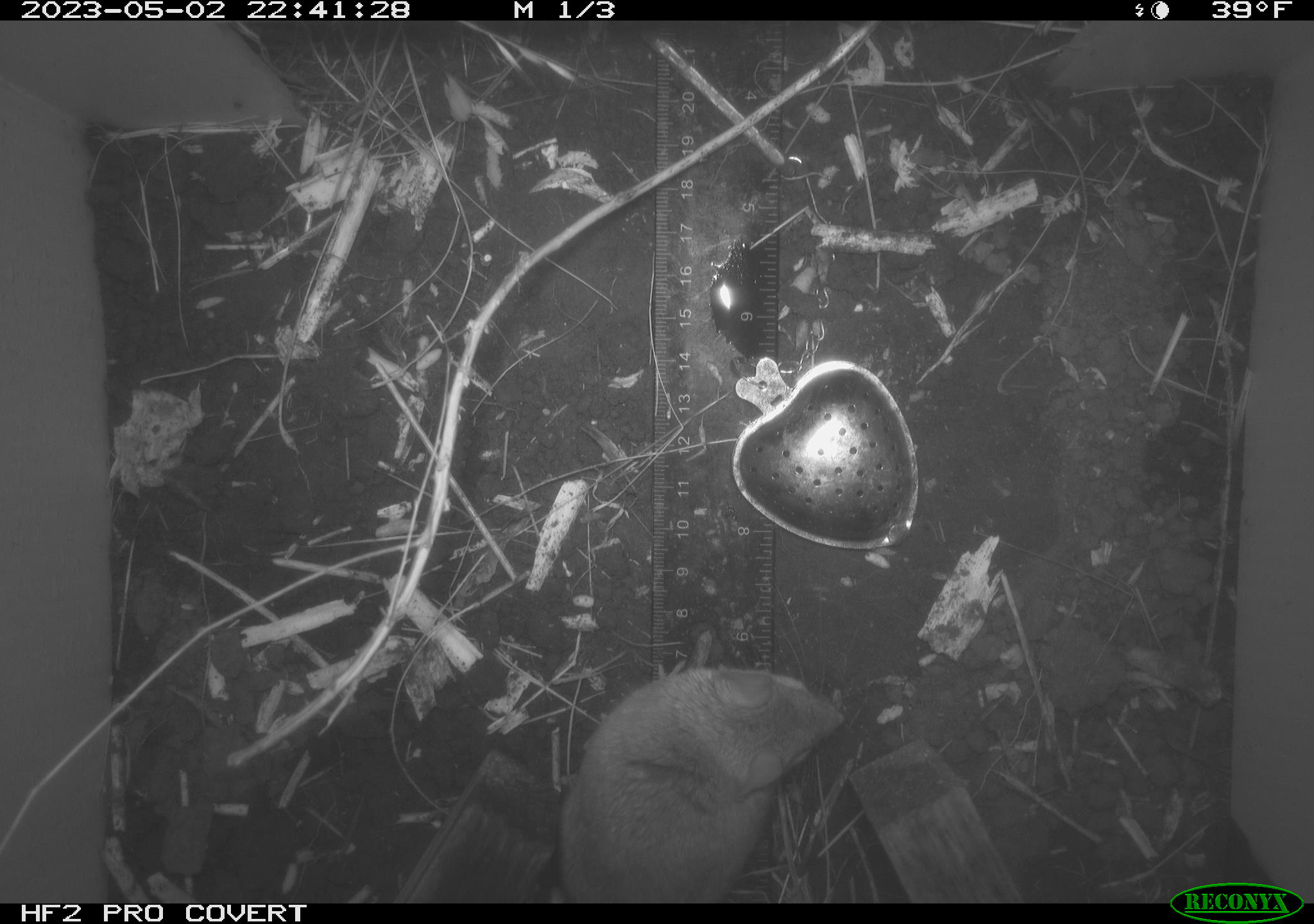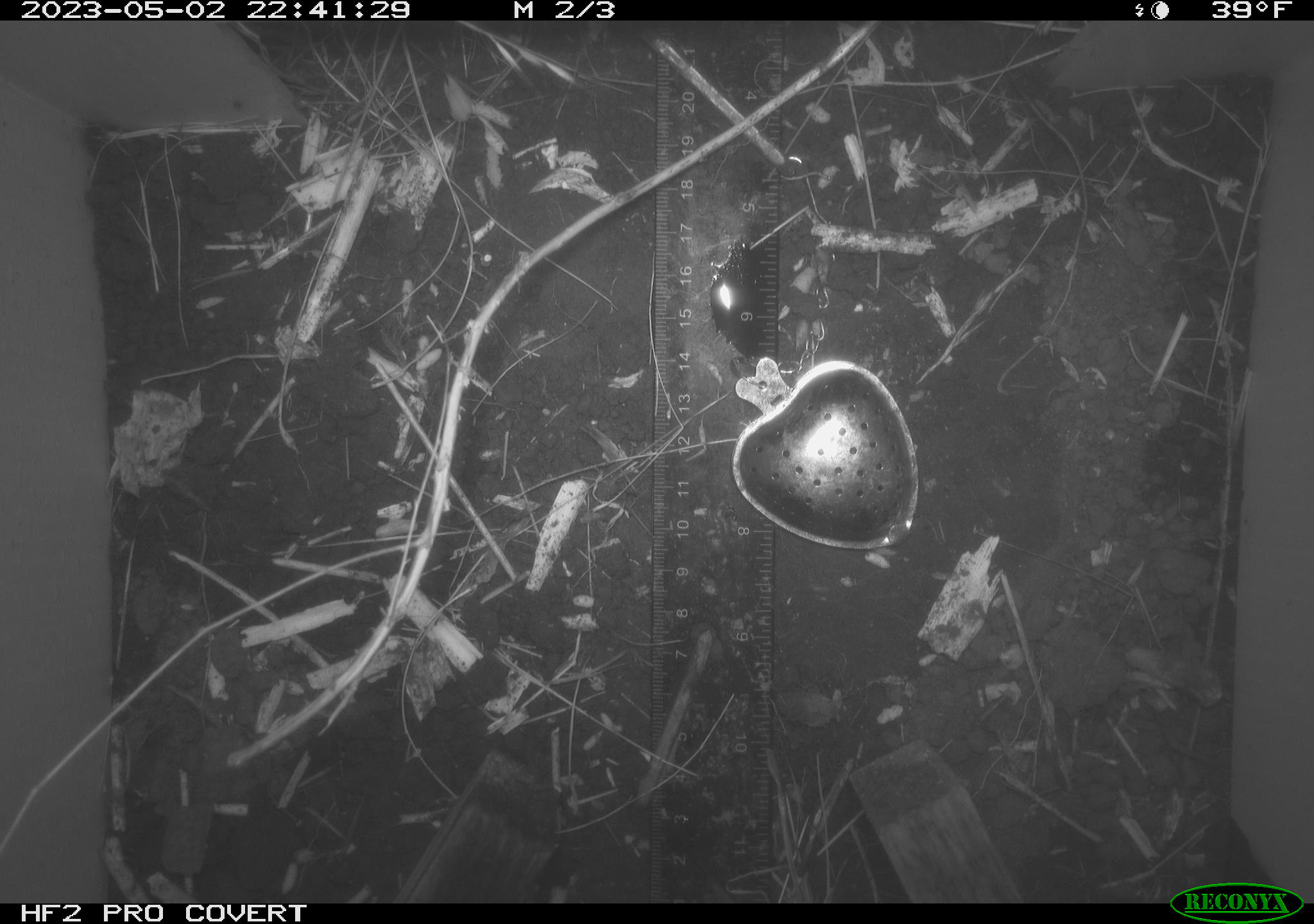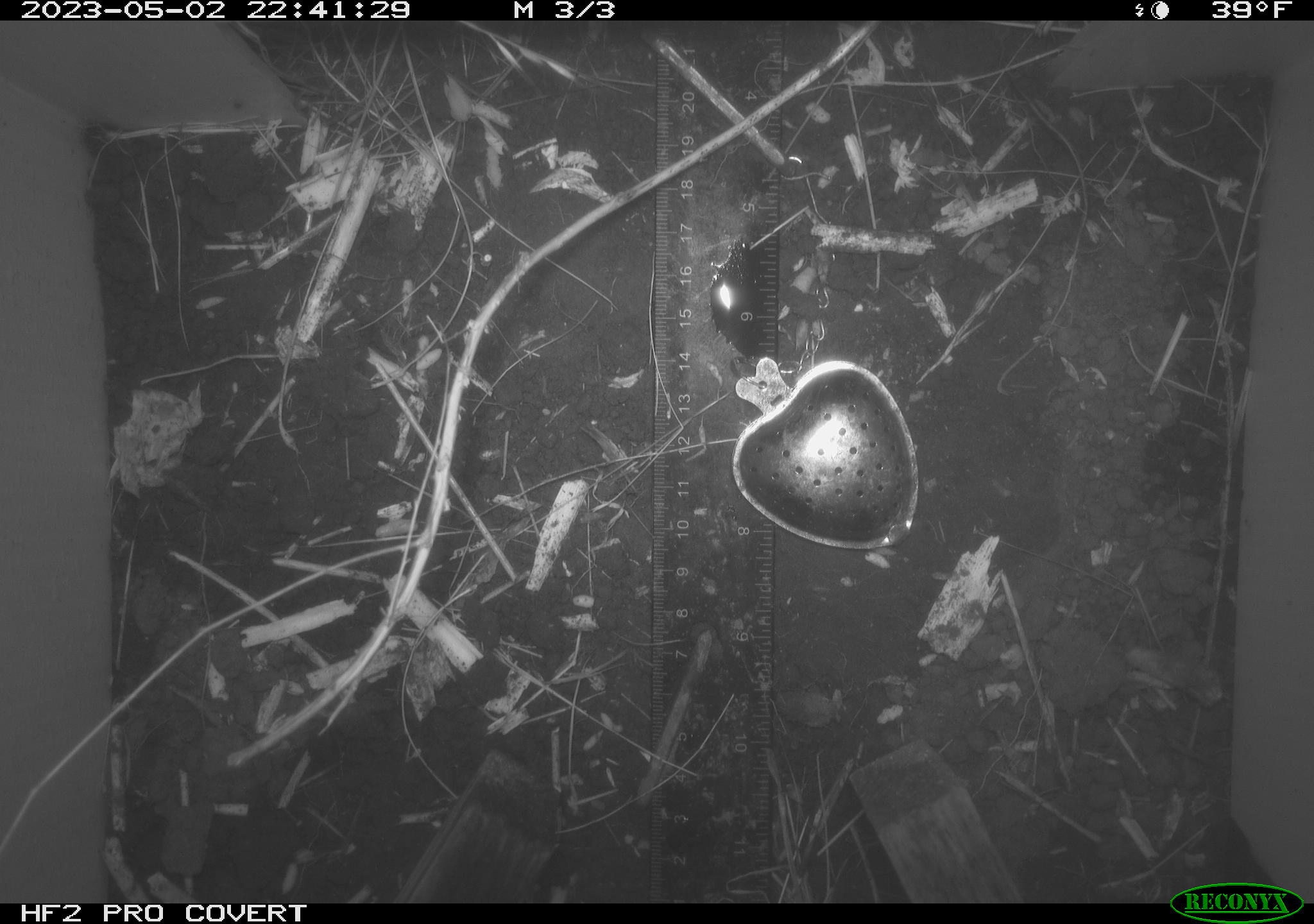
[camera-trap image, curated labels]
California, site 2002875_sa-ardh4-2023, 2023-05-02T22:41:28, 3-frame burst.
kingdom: Animalia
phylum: Chordata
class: Mammalia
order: Rodentia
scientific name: Rodentia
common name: mouse species